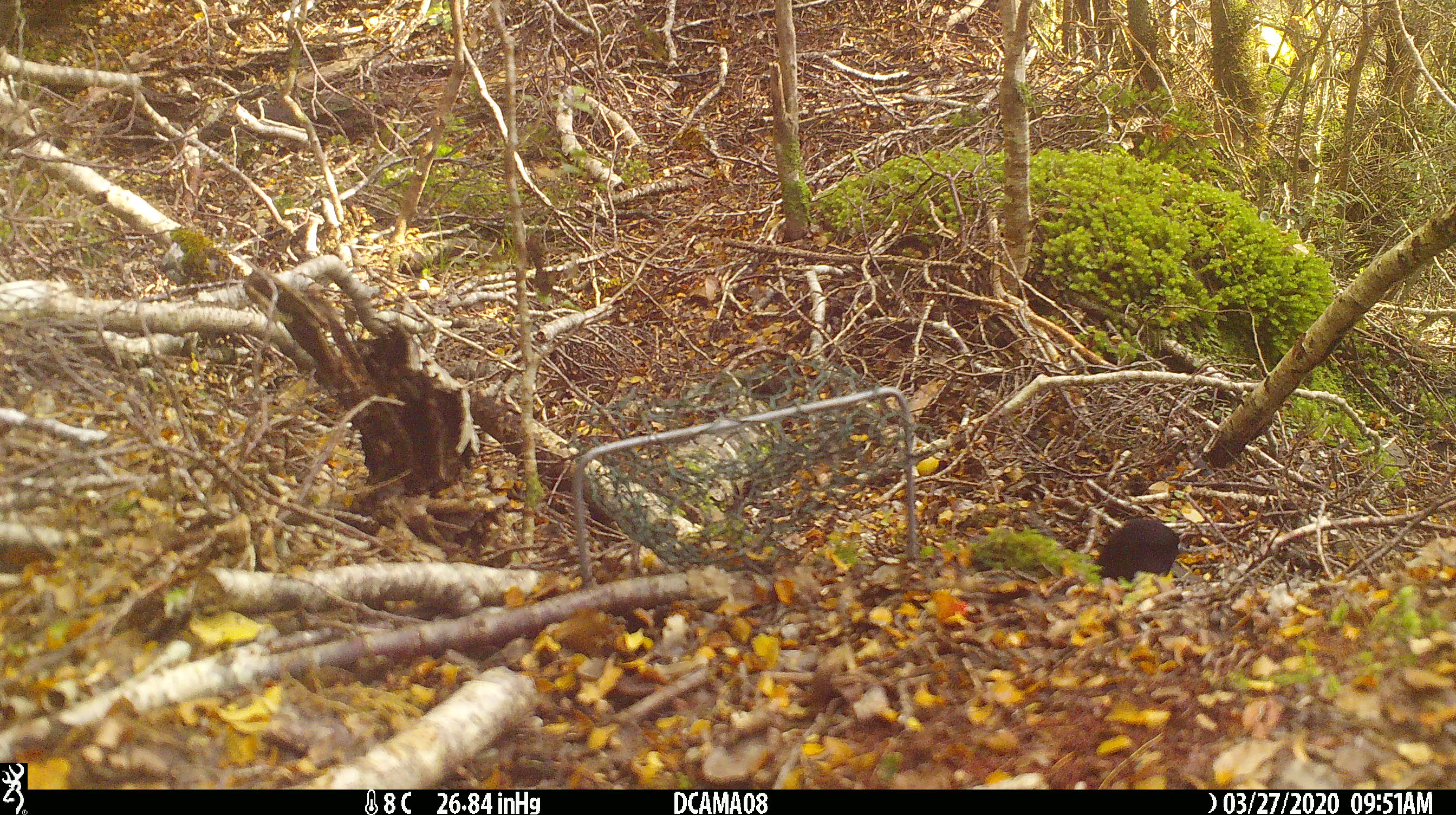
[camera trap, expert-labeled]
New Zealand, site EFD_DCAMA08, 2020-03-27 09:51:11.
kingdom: Animalia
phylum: Chordata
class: Aves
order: Passeriformes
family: Turdidae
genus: Turdus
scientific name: Turdus merula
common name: eurasian blackbird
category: blackbird